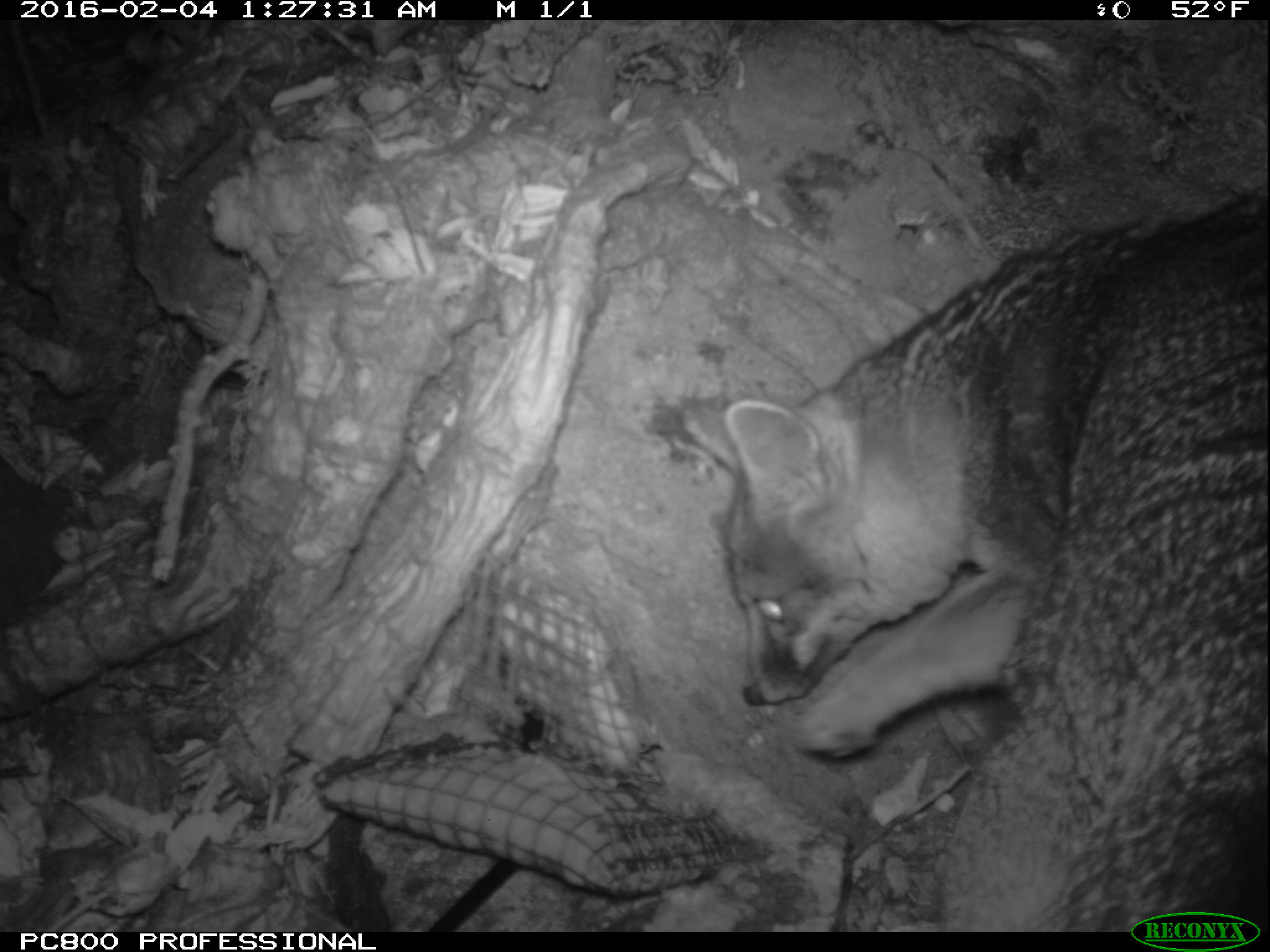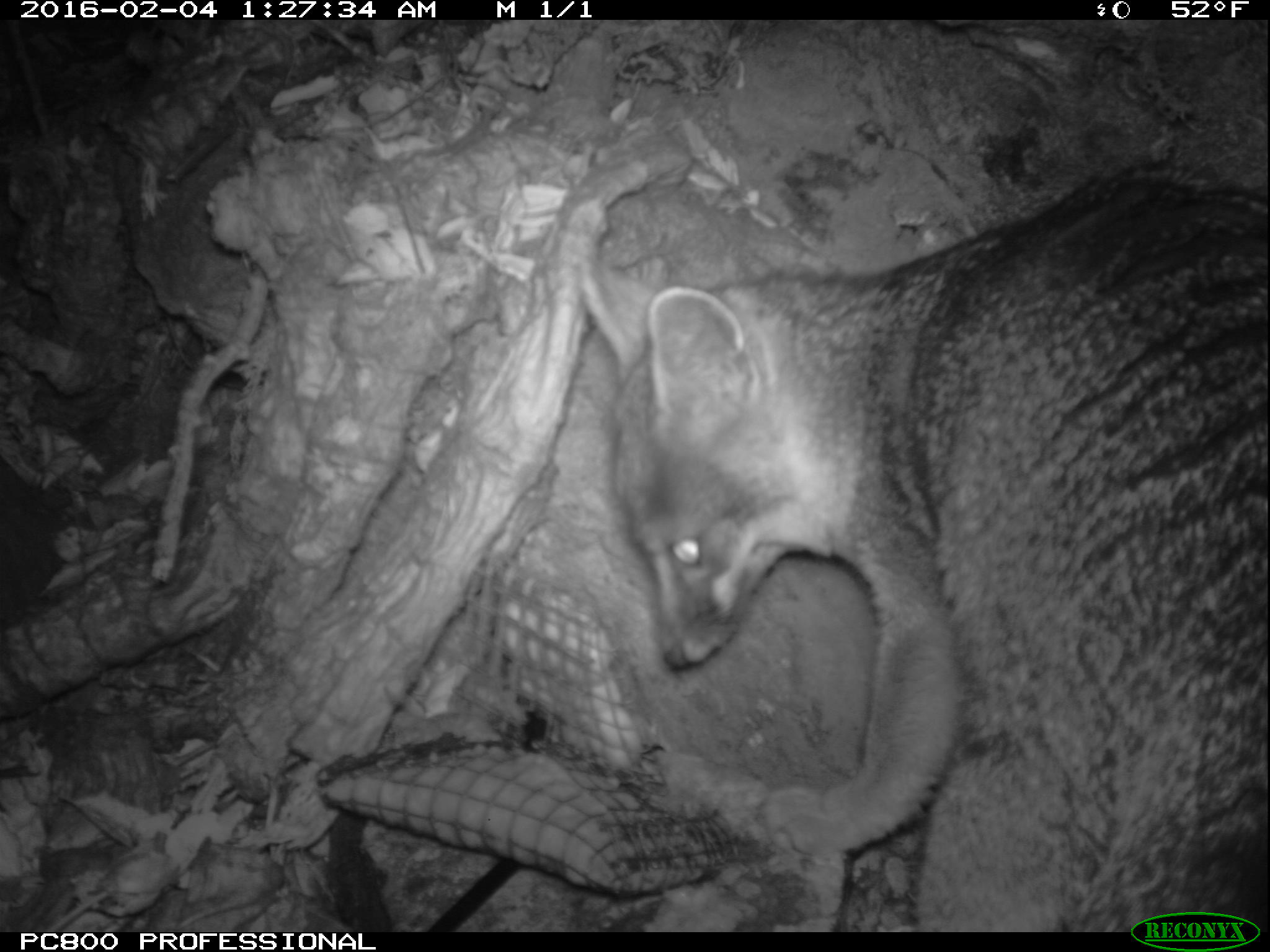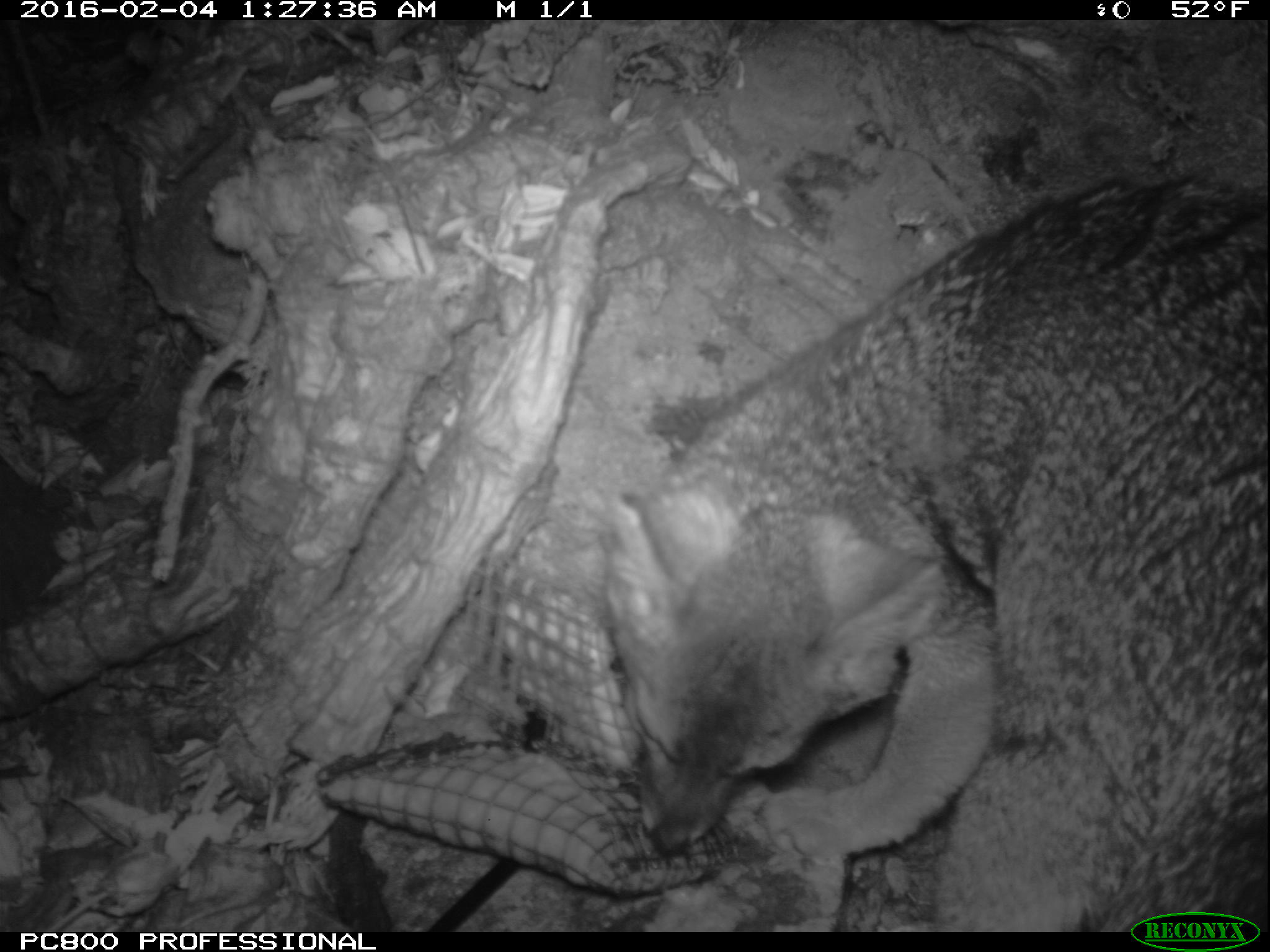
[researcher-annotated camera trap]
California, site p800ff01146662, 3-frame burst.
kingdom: Animalia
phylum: Chordata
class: Mammalia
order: Carnivora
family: Canidae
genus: Urocyon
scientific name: Urocyon littoralis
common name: island fox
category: fox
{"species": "fox (island fox) (Urocyon littoralis)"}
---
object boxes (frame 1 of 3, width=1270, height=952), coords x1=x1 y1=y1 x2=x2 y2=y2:
fox: x1=682 y1=193 x2=1269 y2=931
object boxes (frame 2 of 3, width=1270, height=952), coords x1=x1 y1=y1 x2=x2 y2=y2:
fox: x1=566 y1=161 x2=1269 y2=932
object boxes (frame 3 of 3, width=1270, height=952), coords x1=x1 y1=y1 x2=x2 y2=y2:
fox: x1=591 y1=171 x2=1269 y2=932